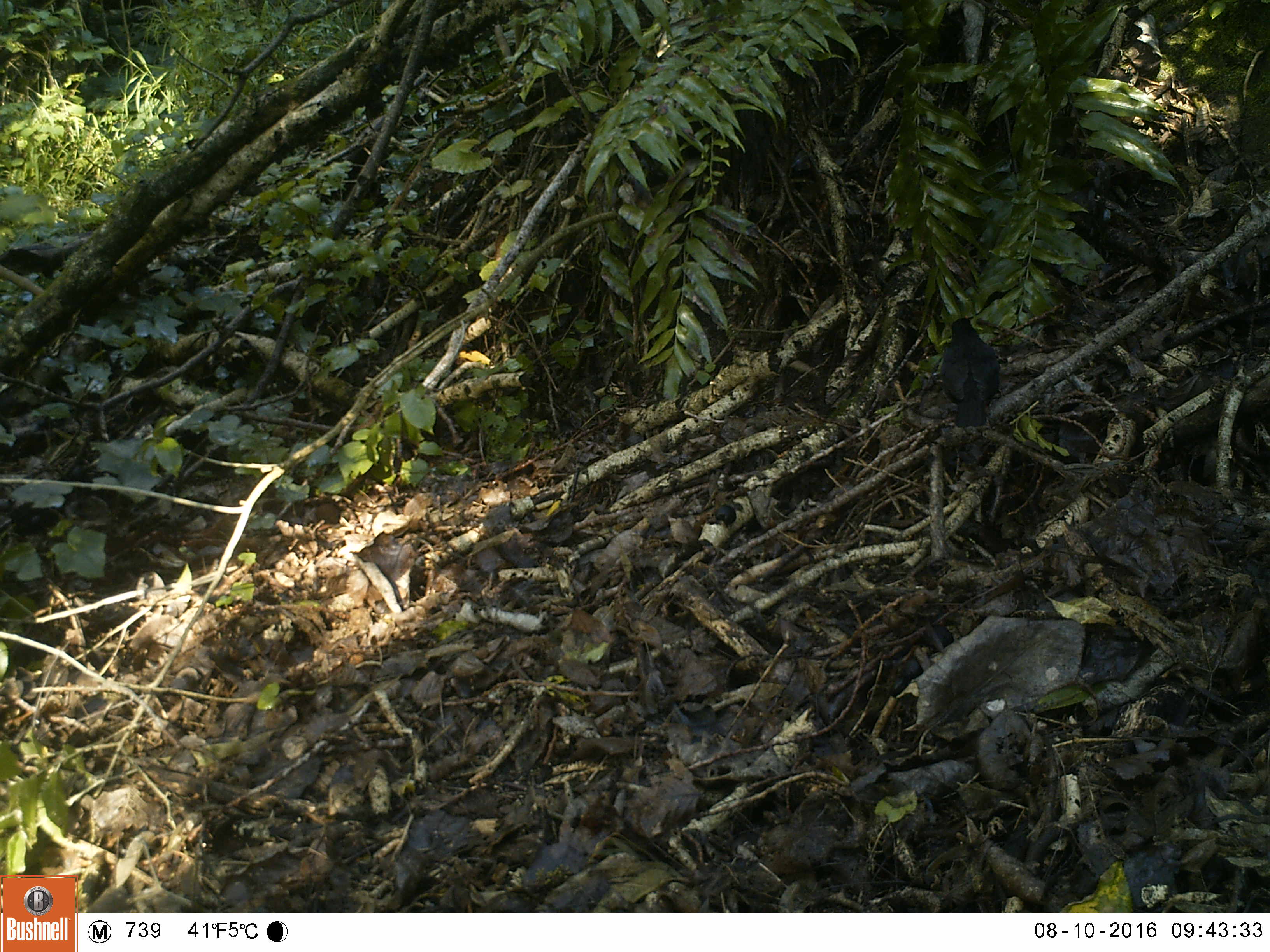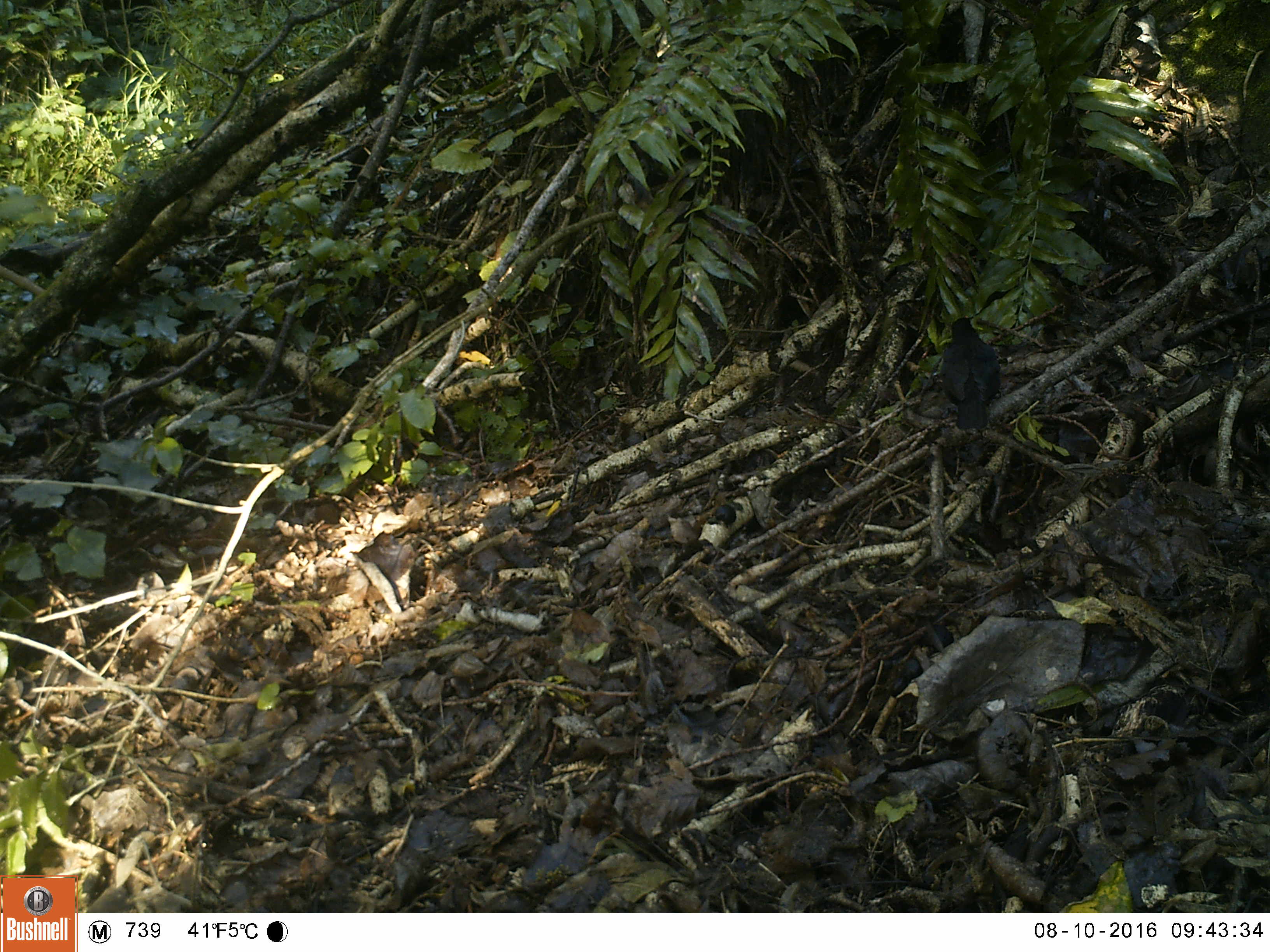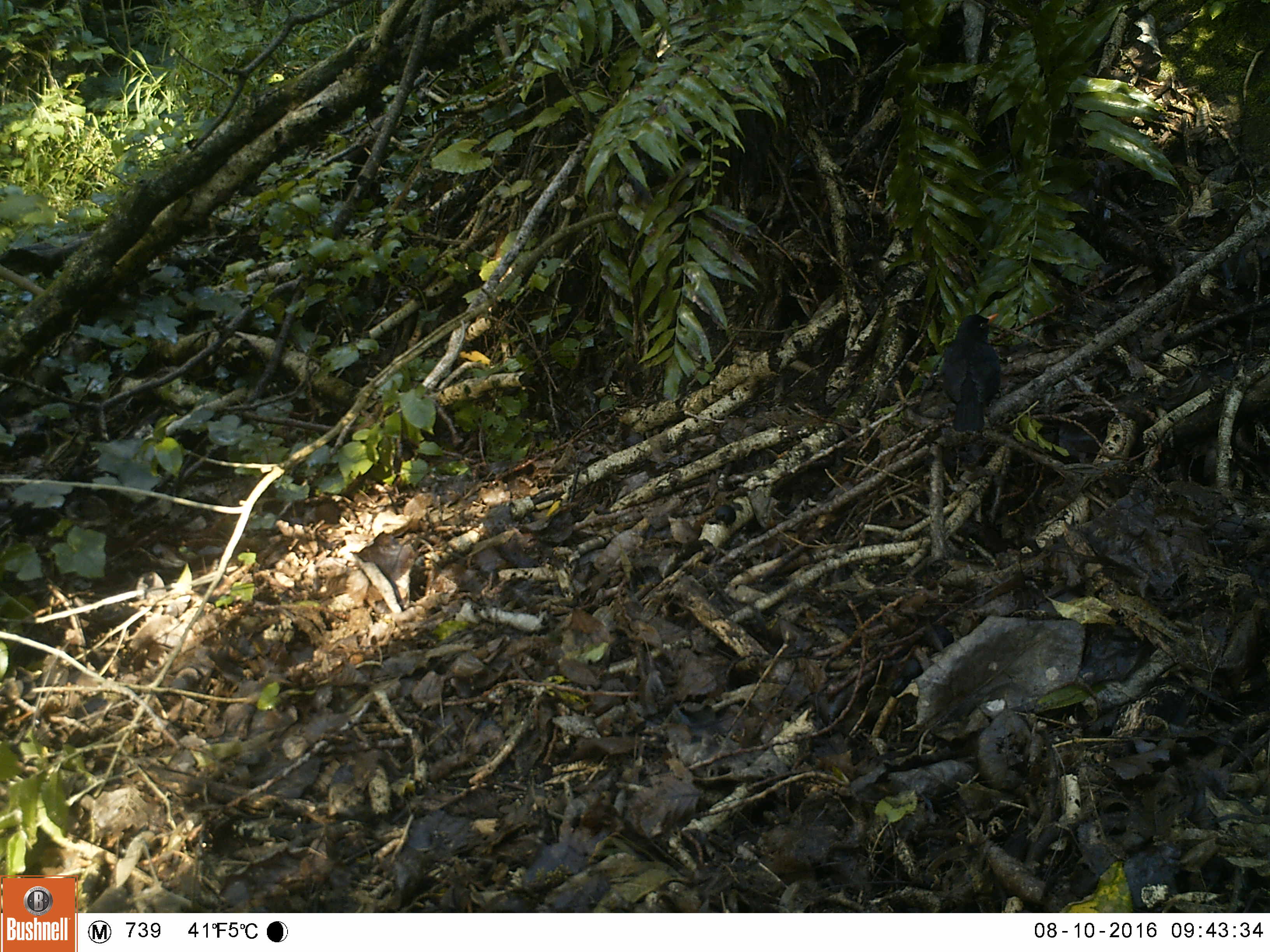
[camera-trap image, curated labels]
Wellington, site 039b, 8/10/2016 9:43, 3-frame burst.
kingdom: Animalia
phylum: Chordata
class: Aves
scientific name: Aves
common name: bird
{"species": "bird (Aves)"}